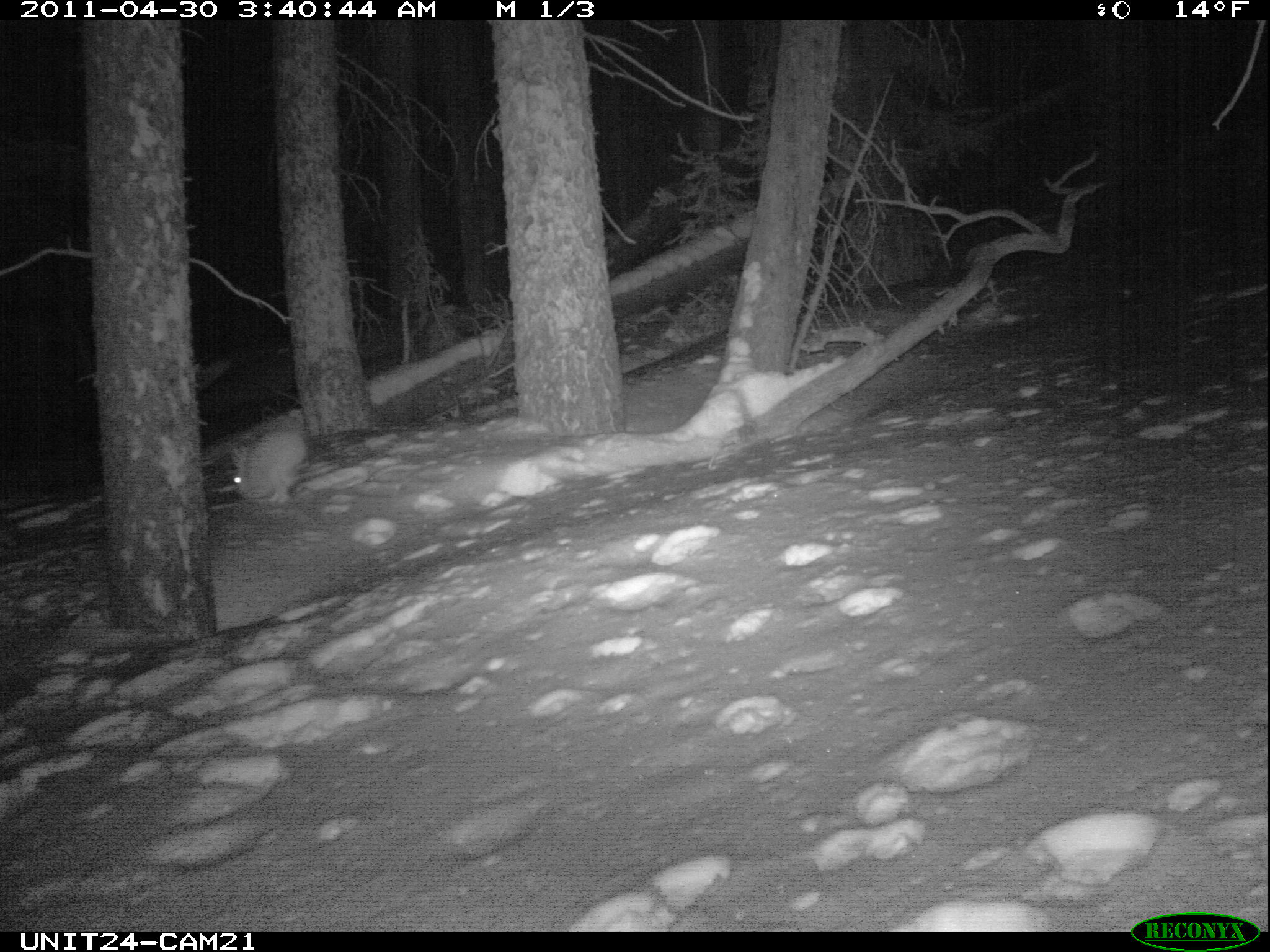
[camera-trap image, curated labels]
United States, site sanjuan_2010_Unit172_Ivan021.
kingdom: Animalia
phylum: Chordata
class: Mammalia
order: Lagomorpha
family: Leporidae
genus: Lepus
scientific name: Lepus americanus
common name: snowshoe hare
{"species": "Lepus americanus (snowshoe hare)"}